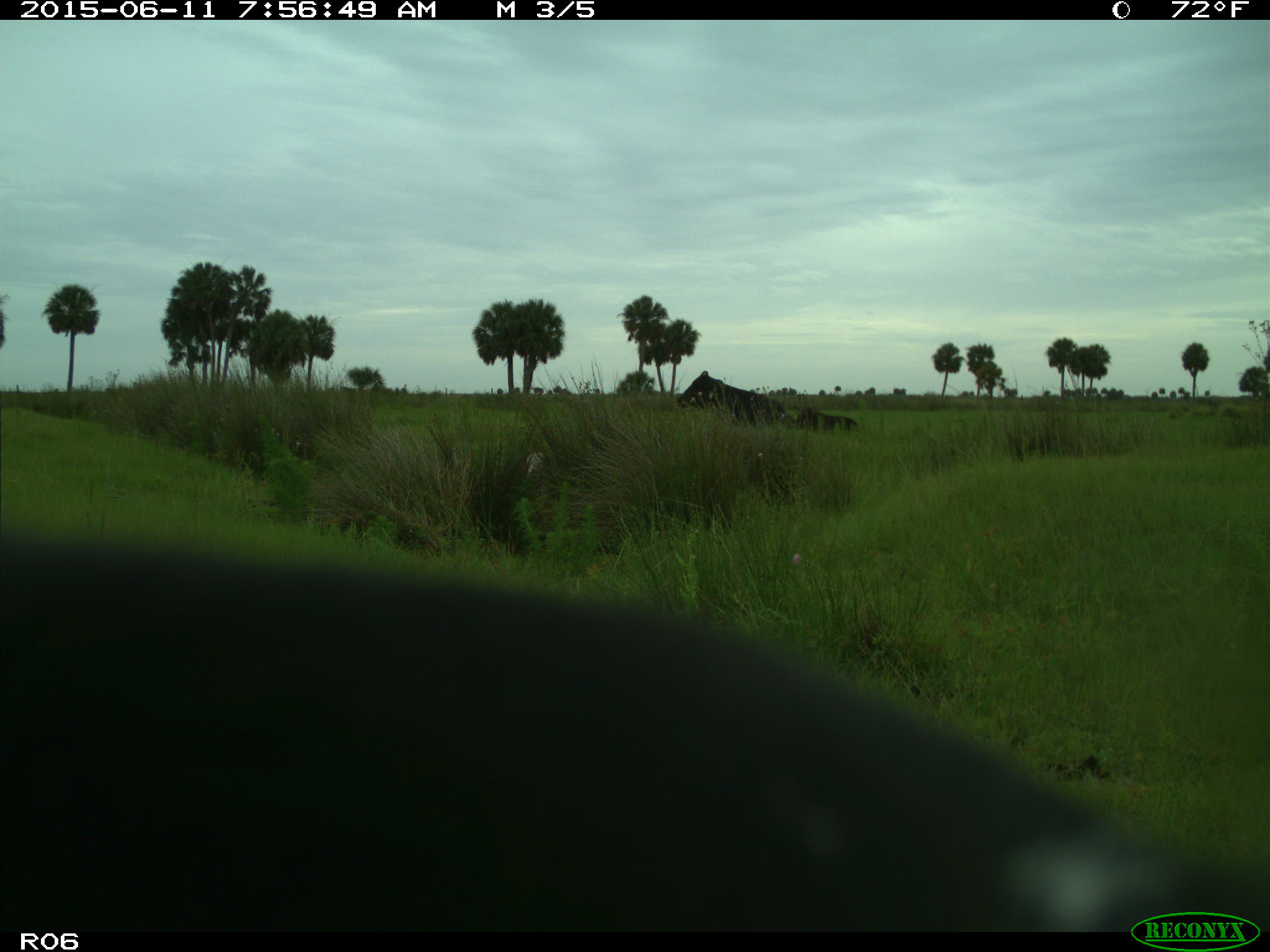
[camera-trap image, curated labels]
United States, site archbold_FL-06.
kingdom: Animalia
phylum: Chordata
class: Mammalia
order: Artiodactyla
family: Bovidae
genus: Bos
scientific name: Bos taurus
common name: domestic cow